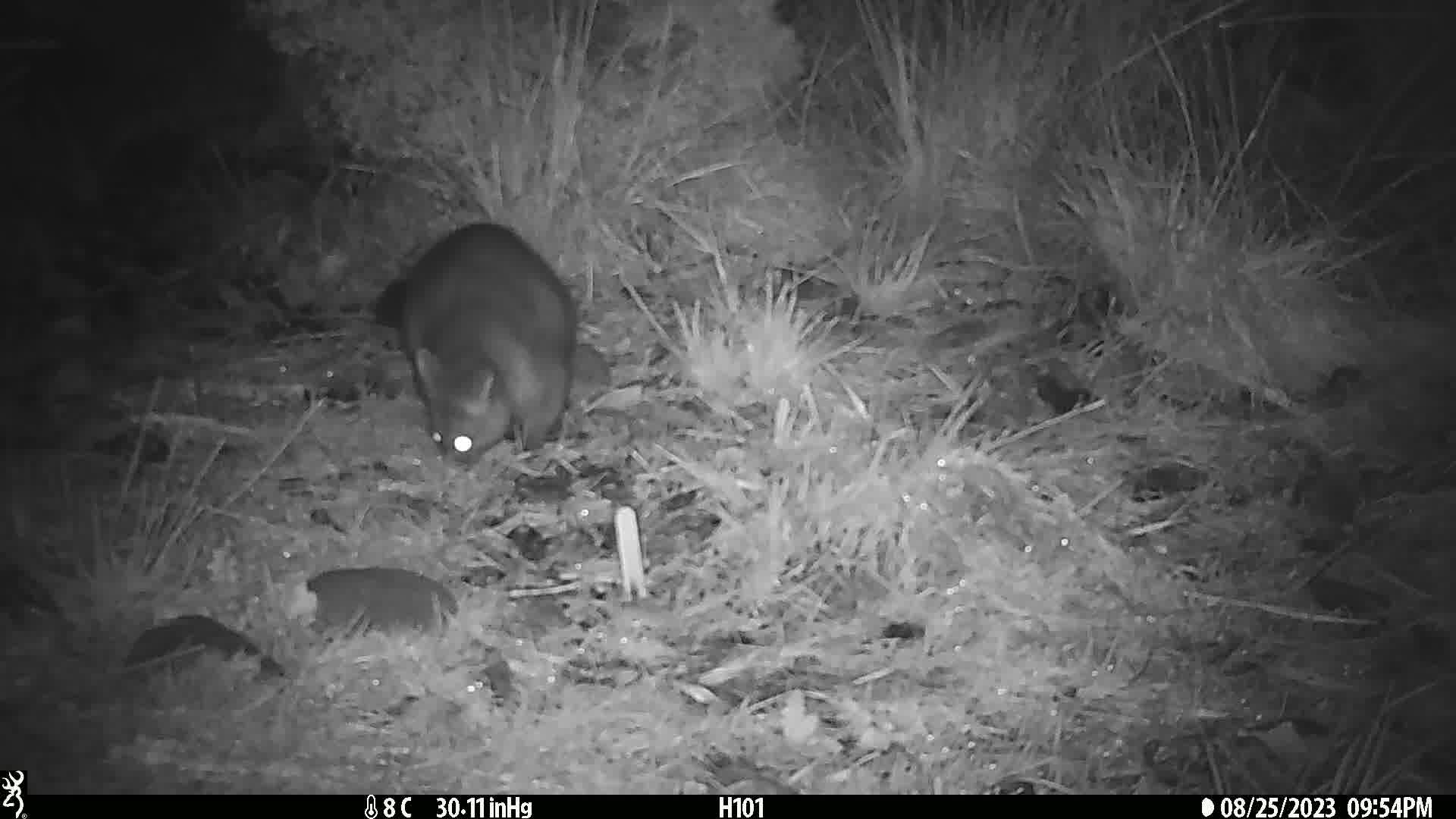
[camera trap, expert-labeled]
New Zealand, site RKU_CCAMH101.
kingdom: Animalia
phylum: Chordata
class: Mammalia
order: Diprotodontia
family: Phalangeridae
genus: Trichosurus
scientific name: Trichosurus vulpecula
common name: common brushtail possum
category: possum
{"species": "possum (common brushtail possum) (Trichosurus vulpecula)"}